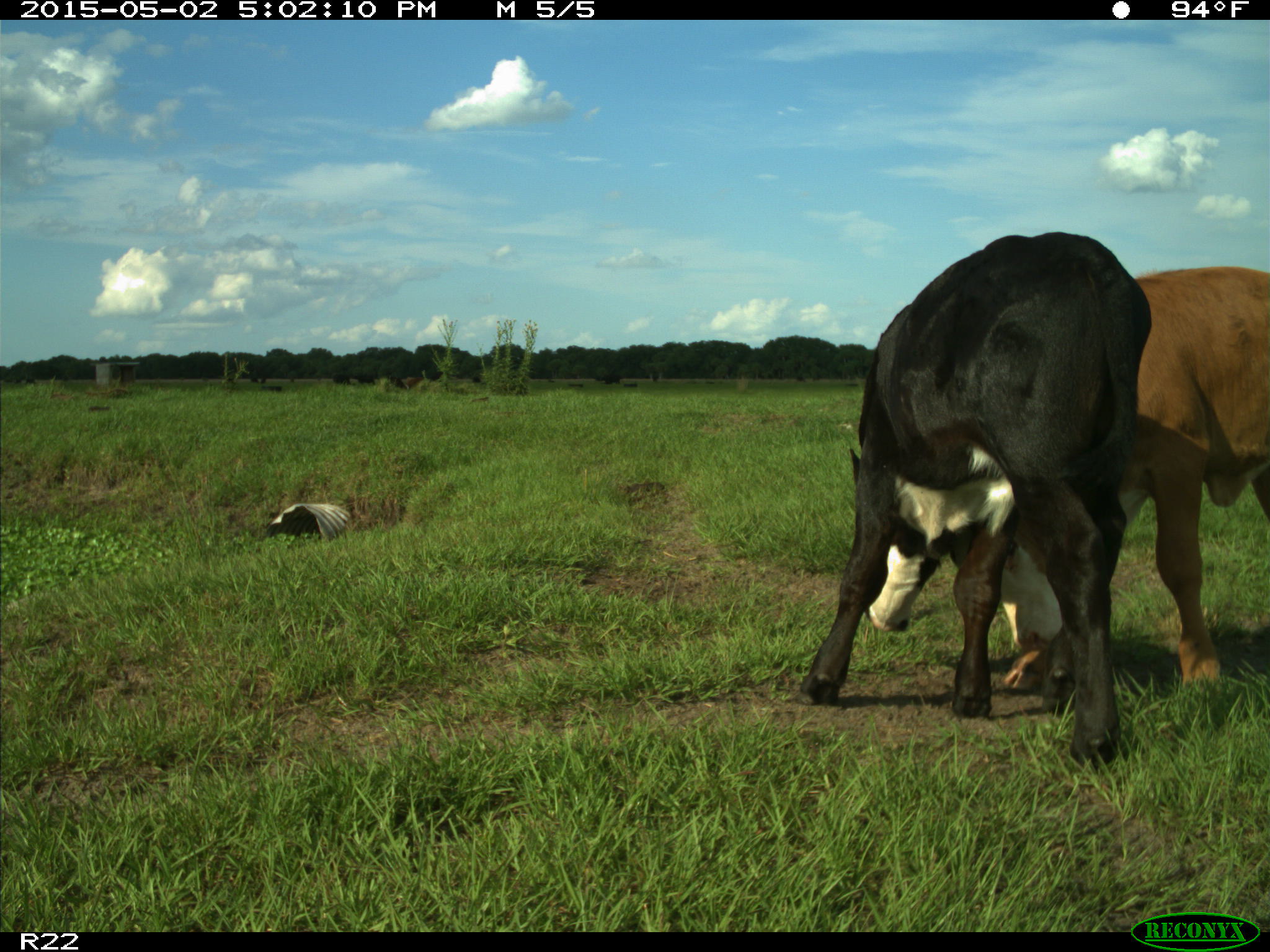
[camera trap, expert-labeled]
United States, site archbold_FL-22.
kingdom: Animalia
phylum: Chordata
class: Mammalia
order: Artiodactyla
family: Bovidae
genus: Bos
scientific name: Bos taurus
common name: domestic cow